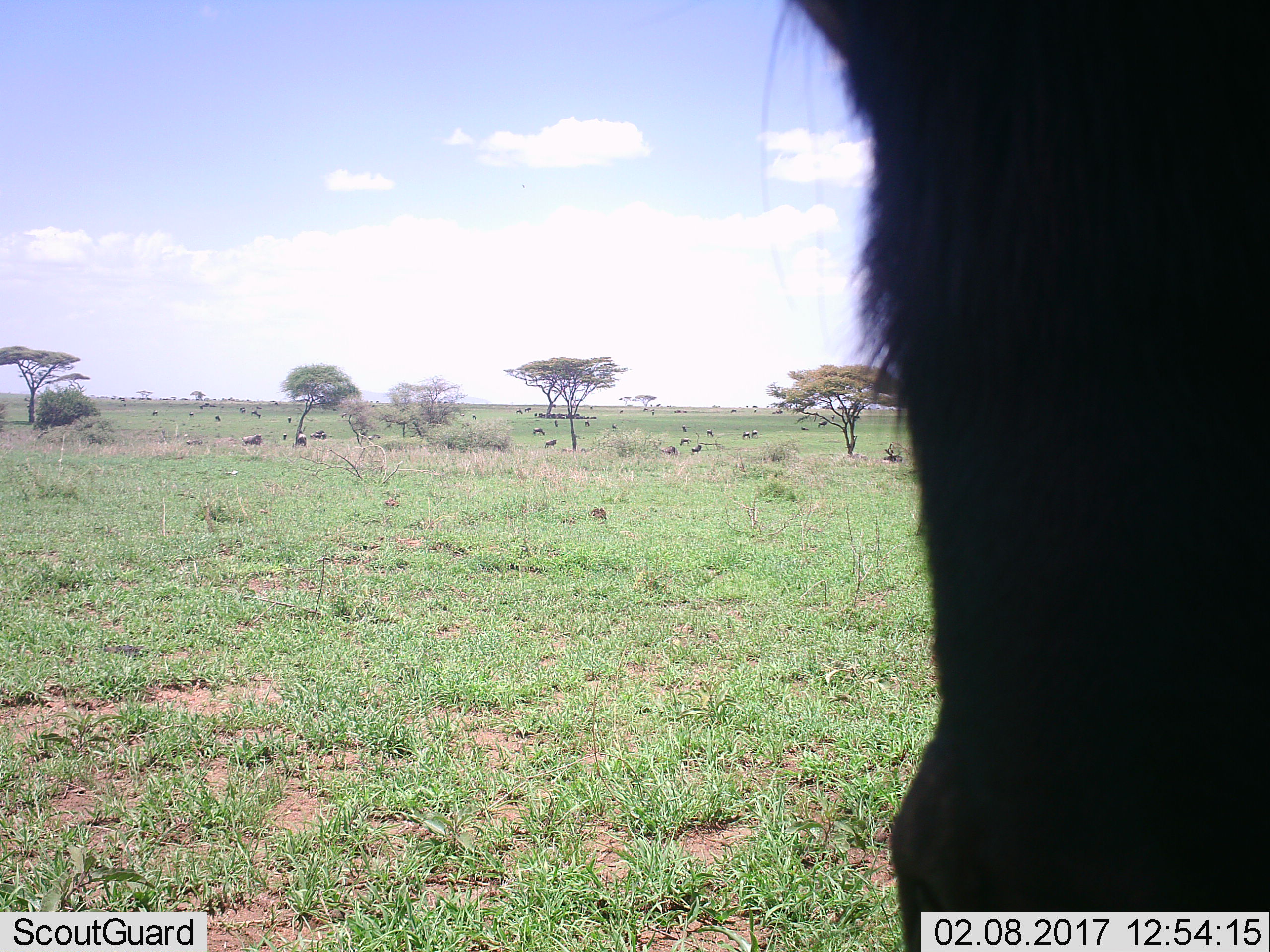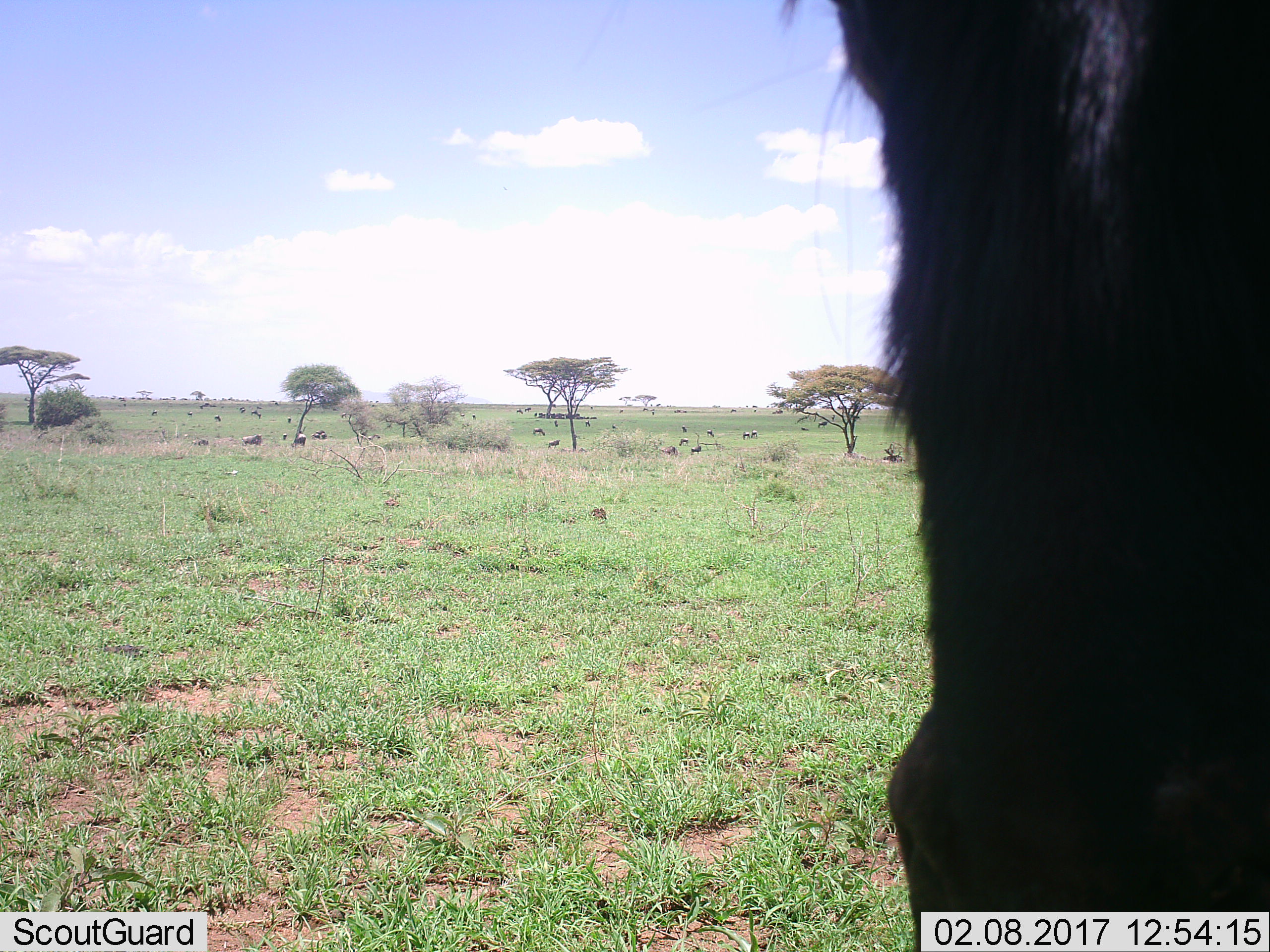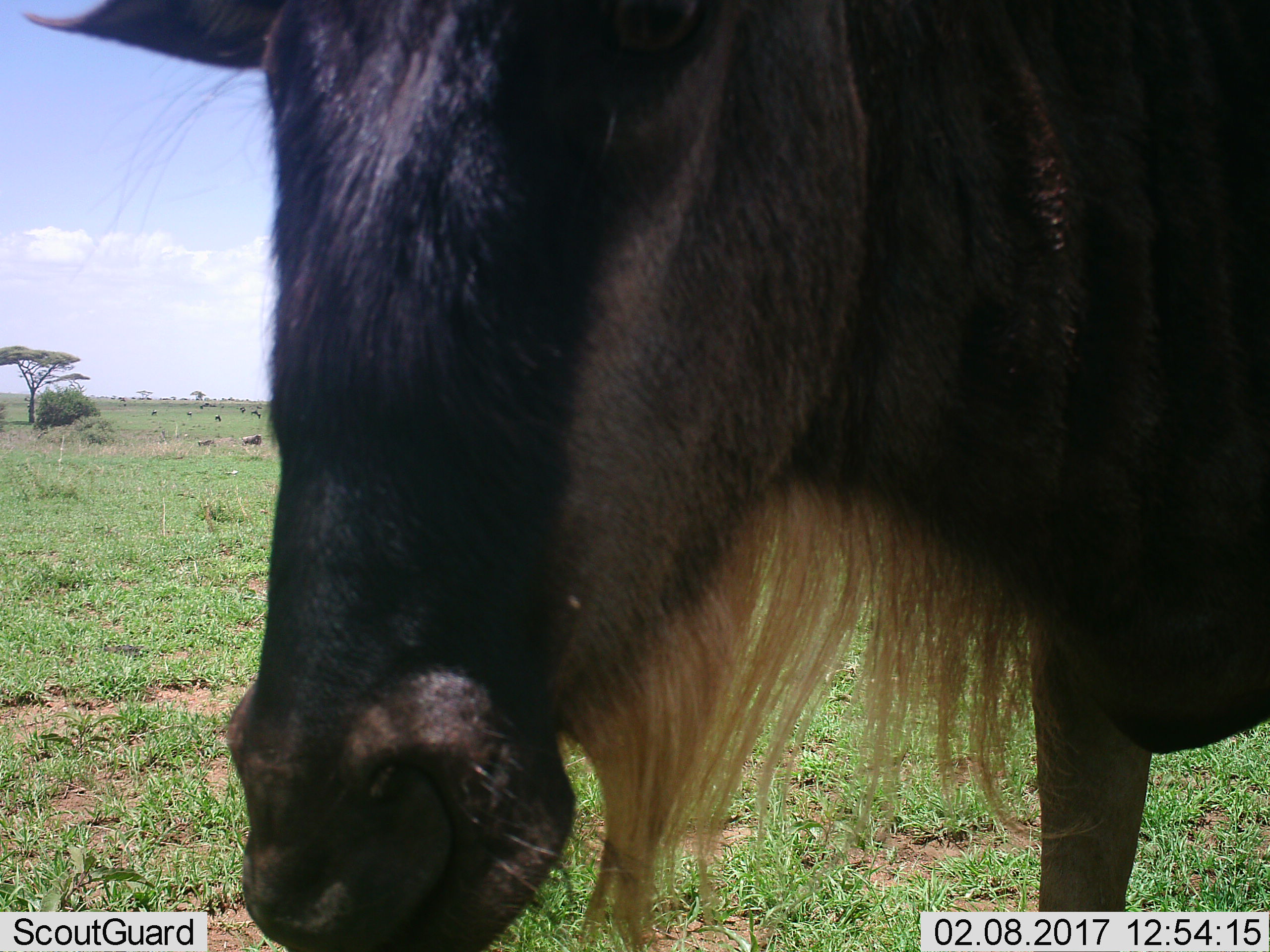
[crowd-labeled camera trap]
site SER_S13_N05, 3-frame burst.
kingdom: Animalia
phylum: Chordata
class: Mammalia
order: Artiodactyla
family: Bovidae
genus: Connochaetes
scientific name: Connochaetes taurinus taurinus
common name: blue wildebeest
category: wildebeestblue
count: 11-50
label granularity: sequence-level